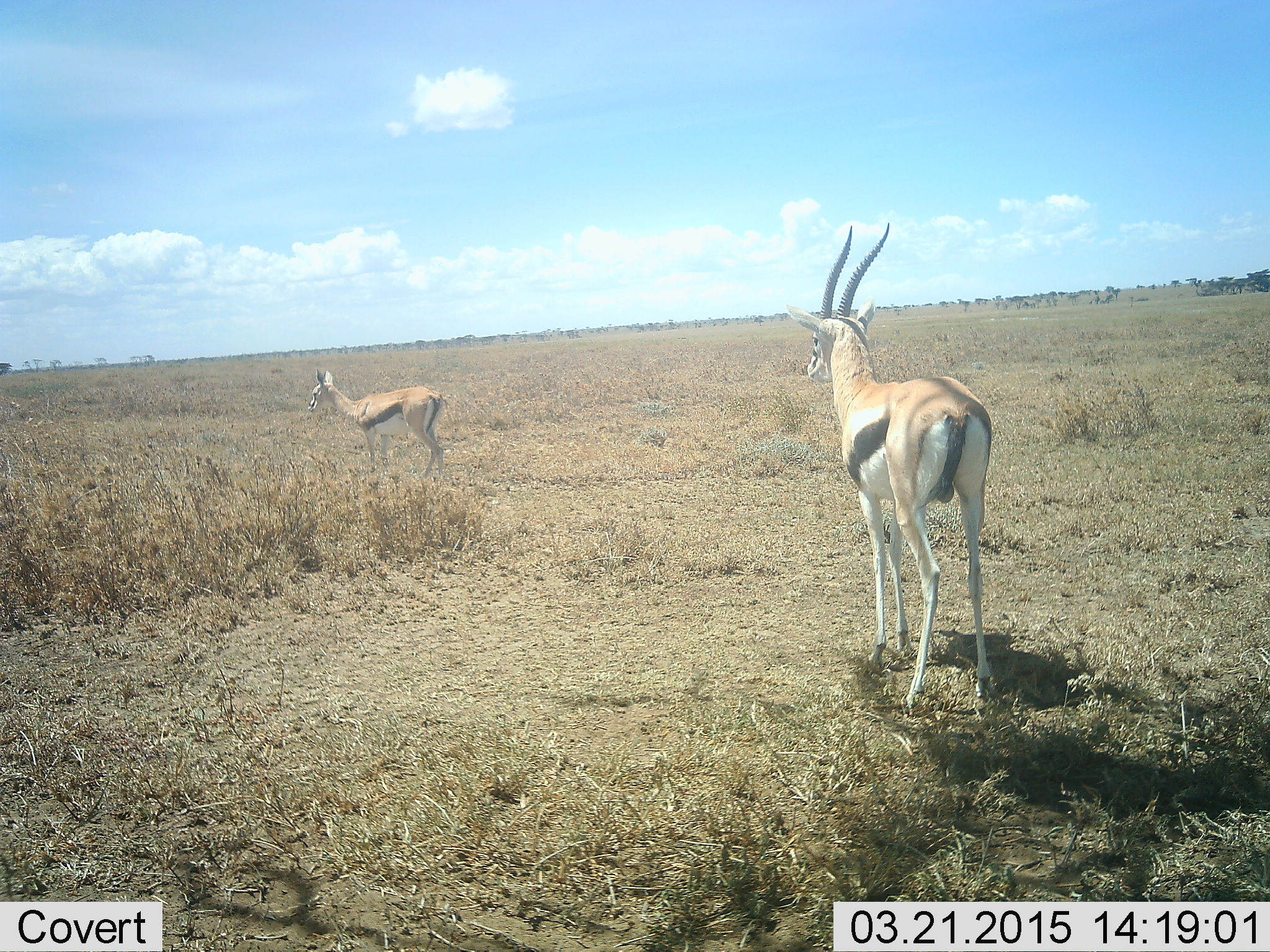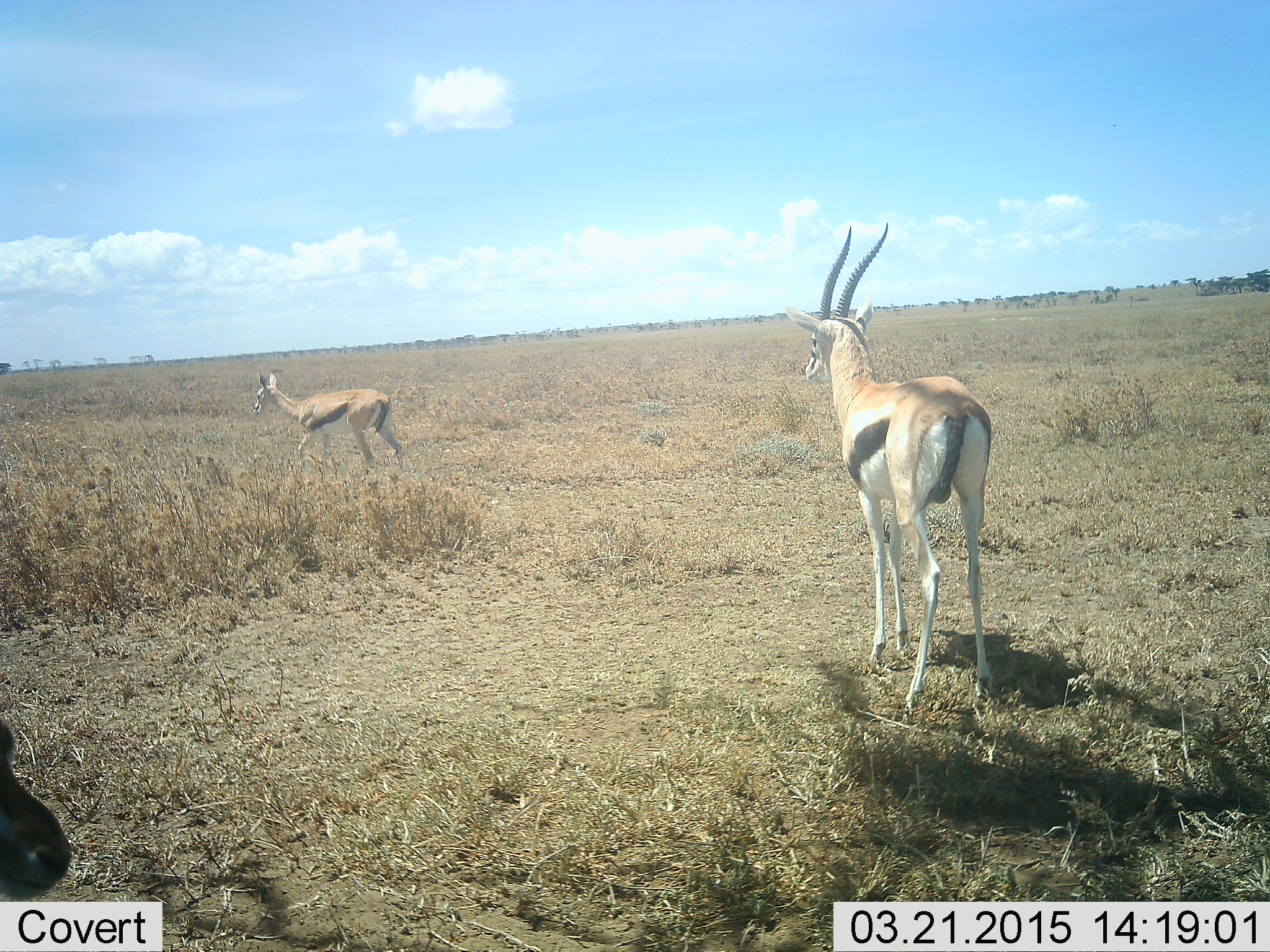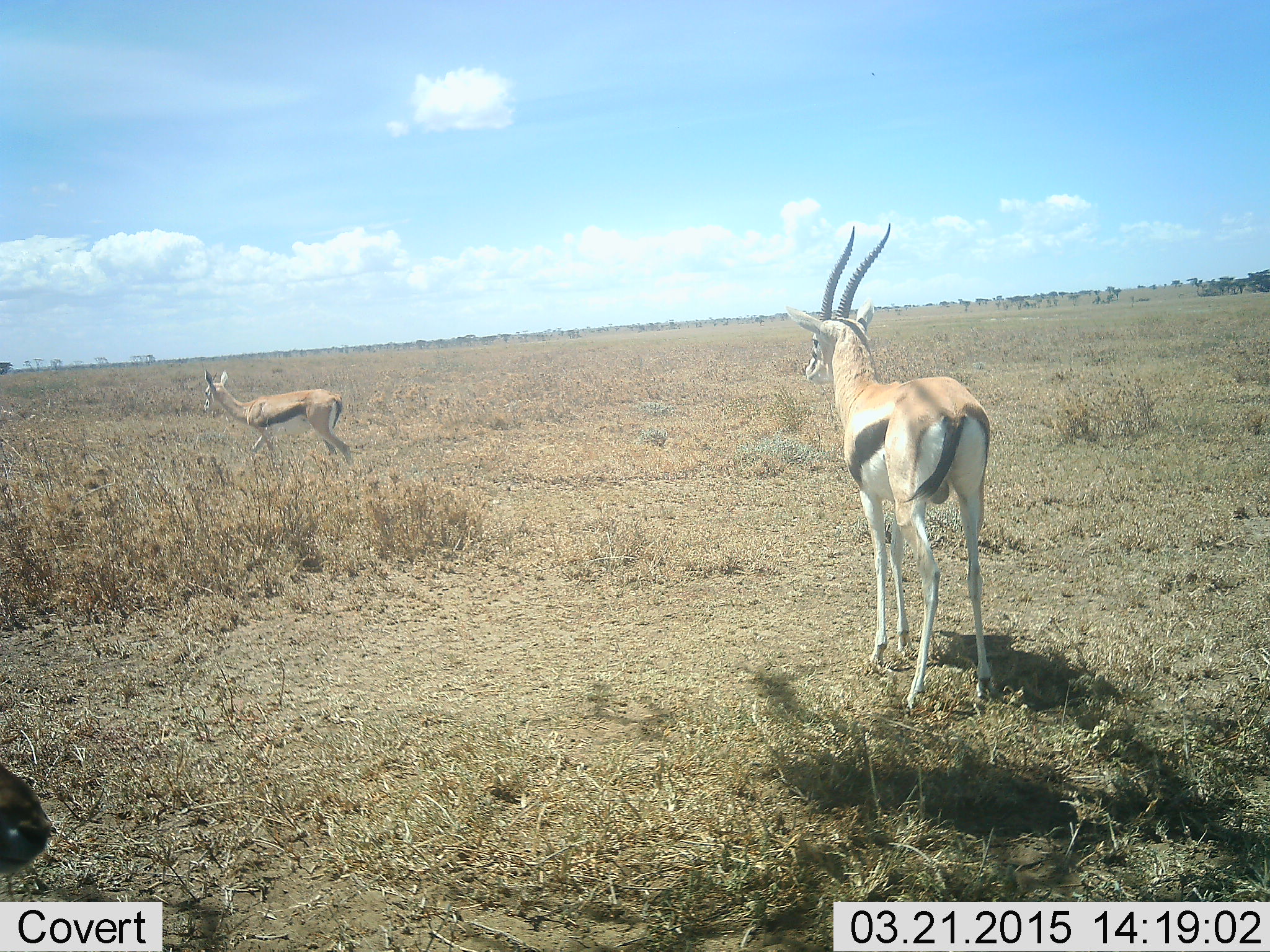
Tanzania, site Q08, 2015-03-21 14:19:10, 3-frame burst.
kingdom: Animalia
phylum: Chordata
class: Mammalia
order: Artiodactyla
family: Bovidae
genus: Eudorcas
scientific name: Eudorcas thomsonii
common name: thomson's gazelle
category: gazellethomsons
Gazellethomsons (thomson's gazelle) (Eudorcas thomsonii), count 2. Behavior (volunteer vote fractions): standing 70%, resting 0%, moving 80%, interacting 0%. Young present (vote fraction): 10%. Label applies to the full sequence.